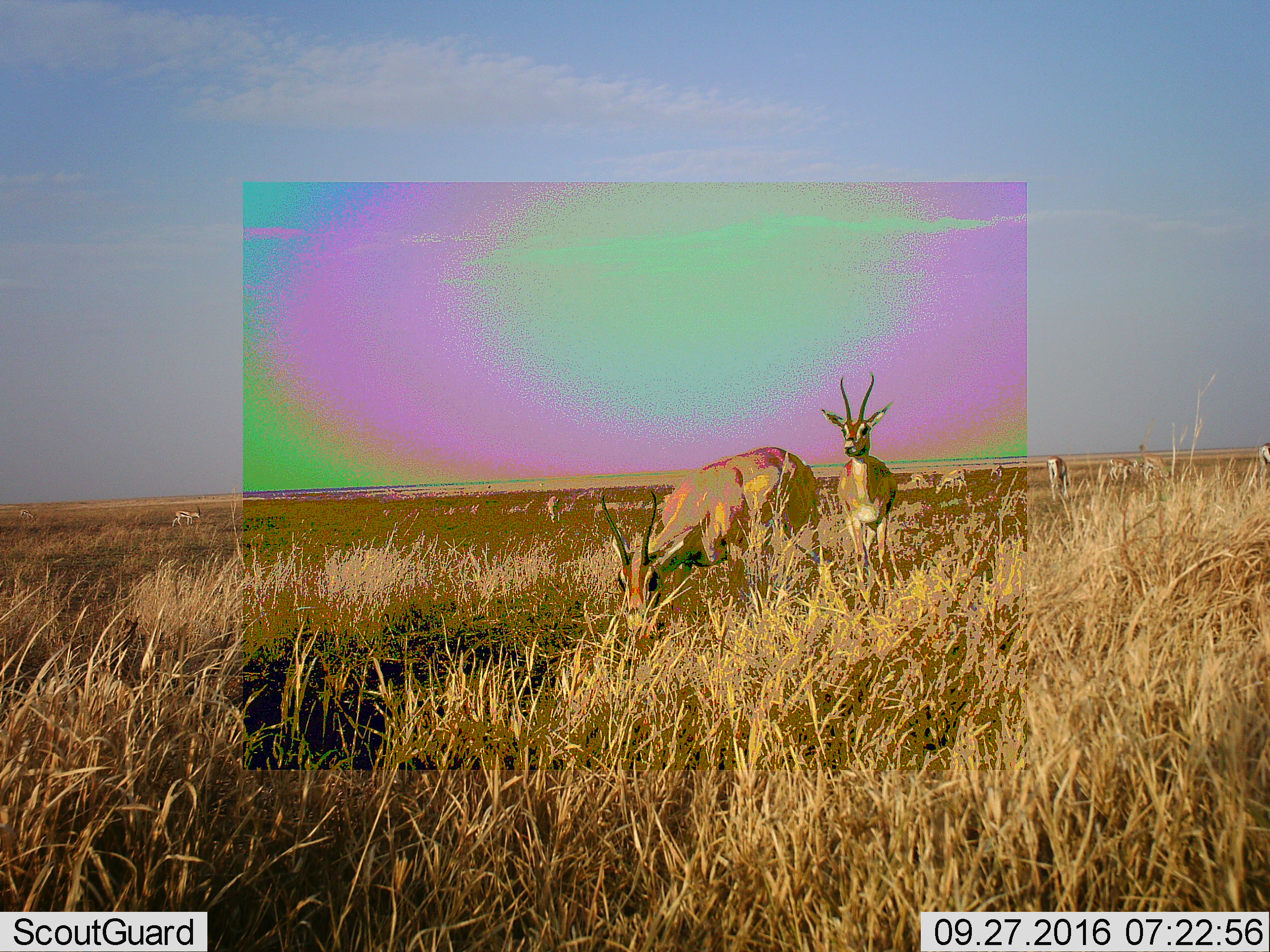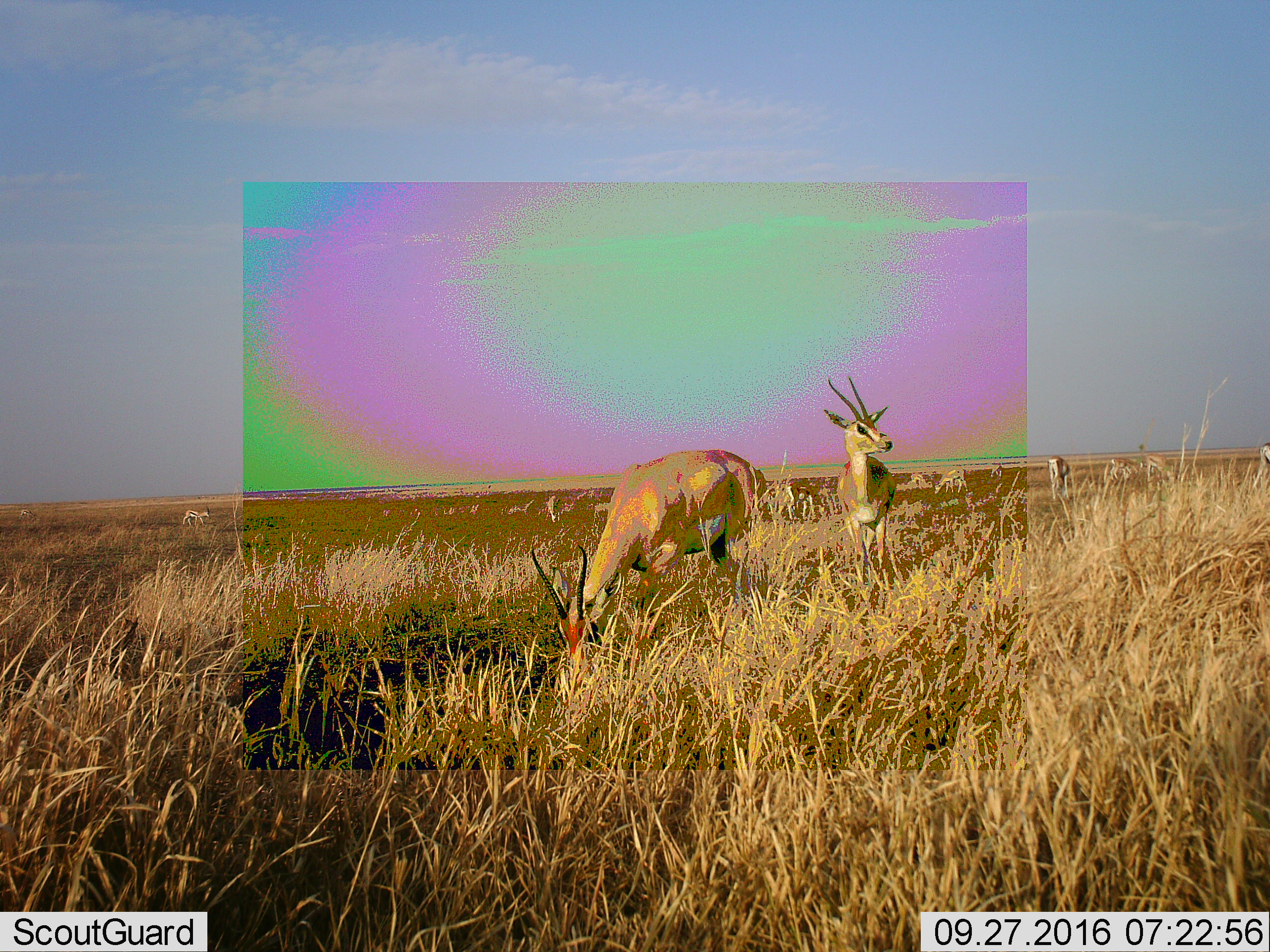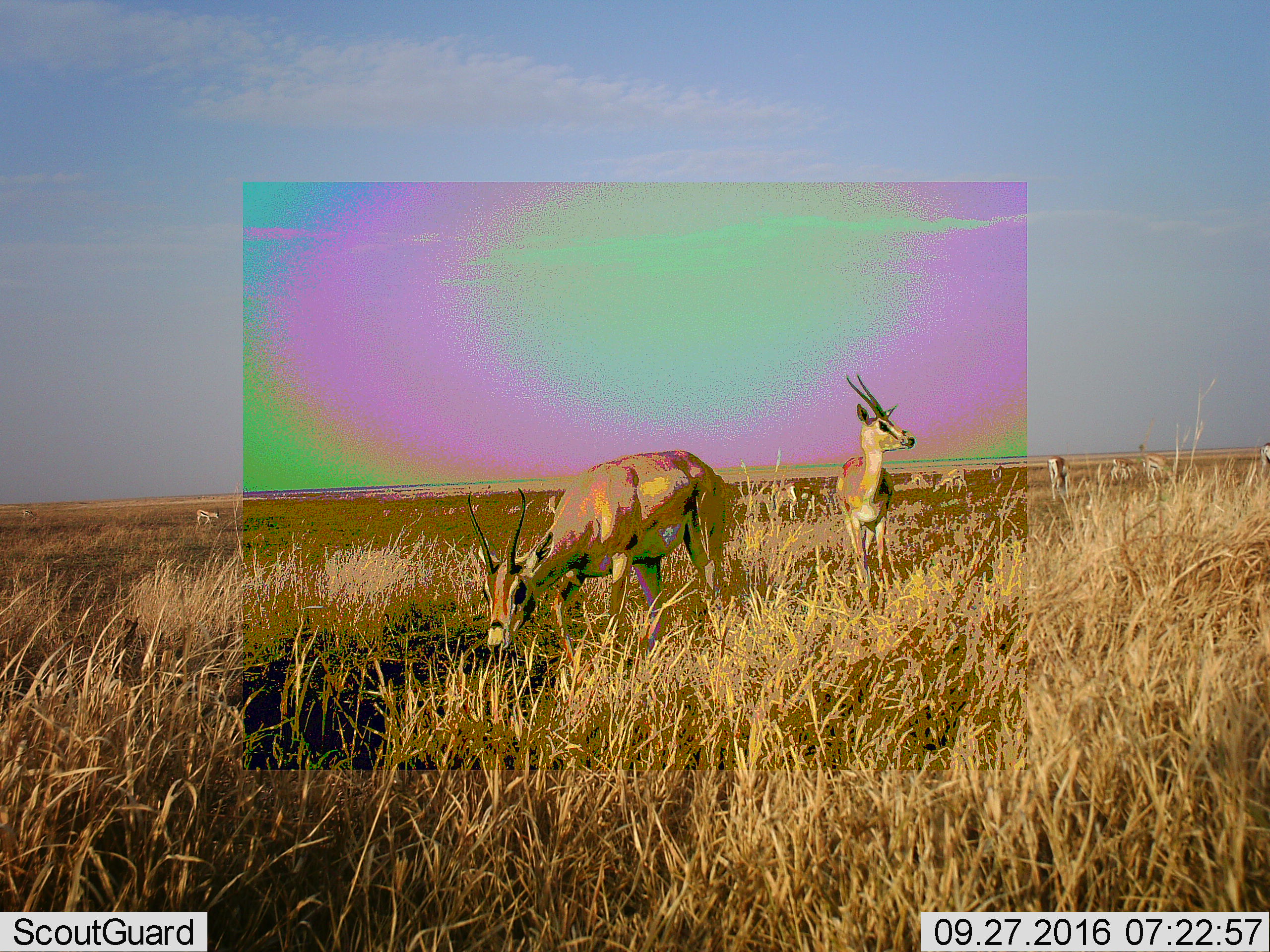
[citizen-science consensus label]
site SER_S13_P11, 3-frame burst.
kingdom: Animalia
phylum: Chordata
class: Mammalia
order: Artiodactyla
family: Bovidae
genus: Eudorcas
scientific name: Eudorcas thomsonii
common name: thomson's gazelle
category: gazellethomsons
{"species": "gazellethomsons (thomson's gazelle) (Eudorcas thomsonii)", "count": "11-50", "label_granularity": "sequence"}